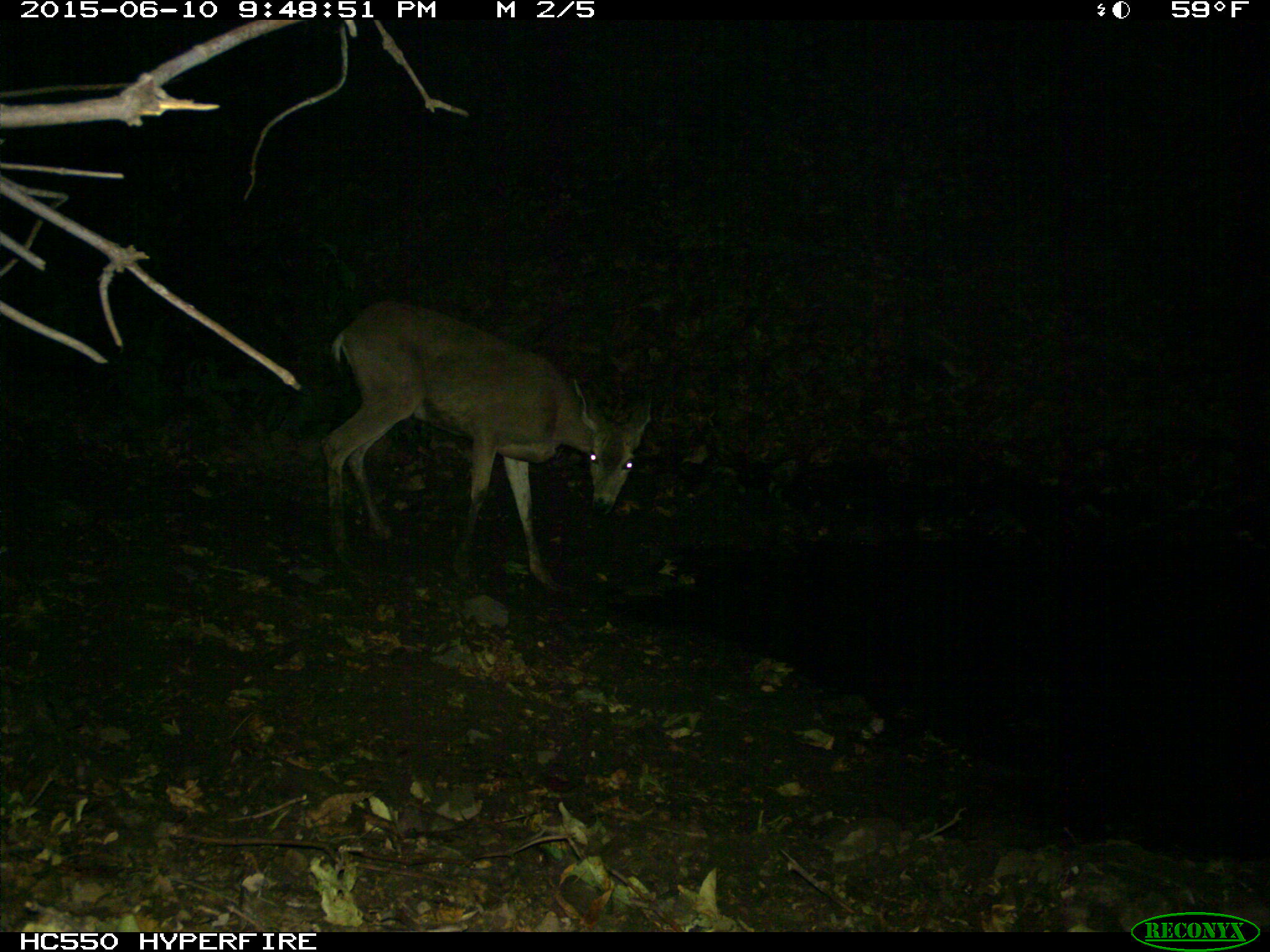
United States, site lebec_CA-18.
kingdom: Animalia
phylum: Chordata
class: Mammalia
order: Artiodactyla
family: Cervidae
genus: Odocoileus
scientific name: Odocoileus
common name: deer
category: unidentified deer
Unidentified deer (deer) (Odocoileus).